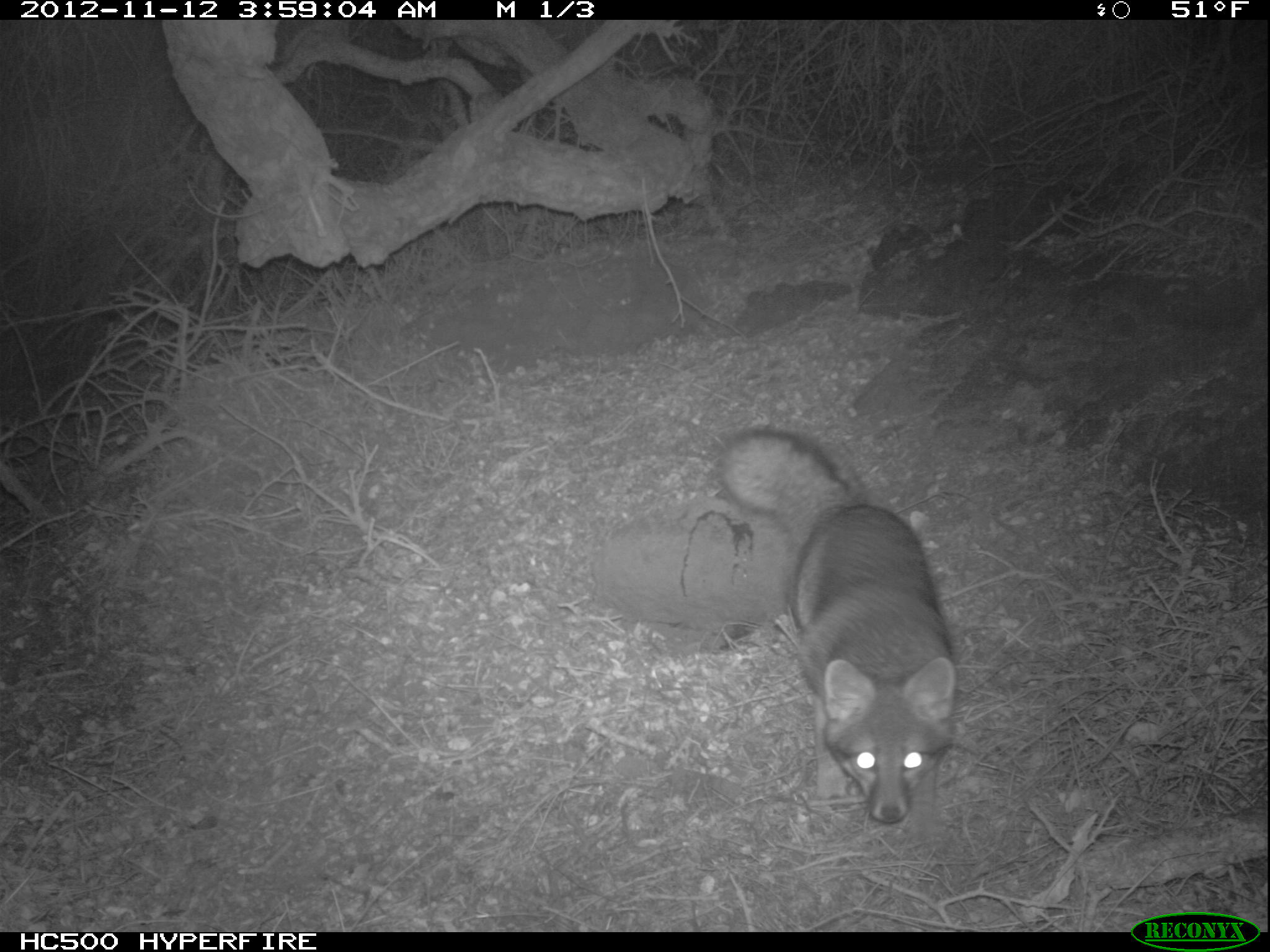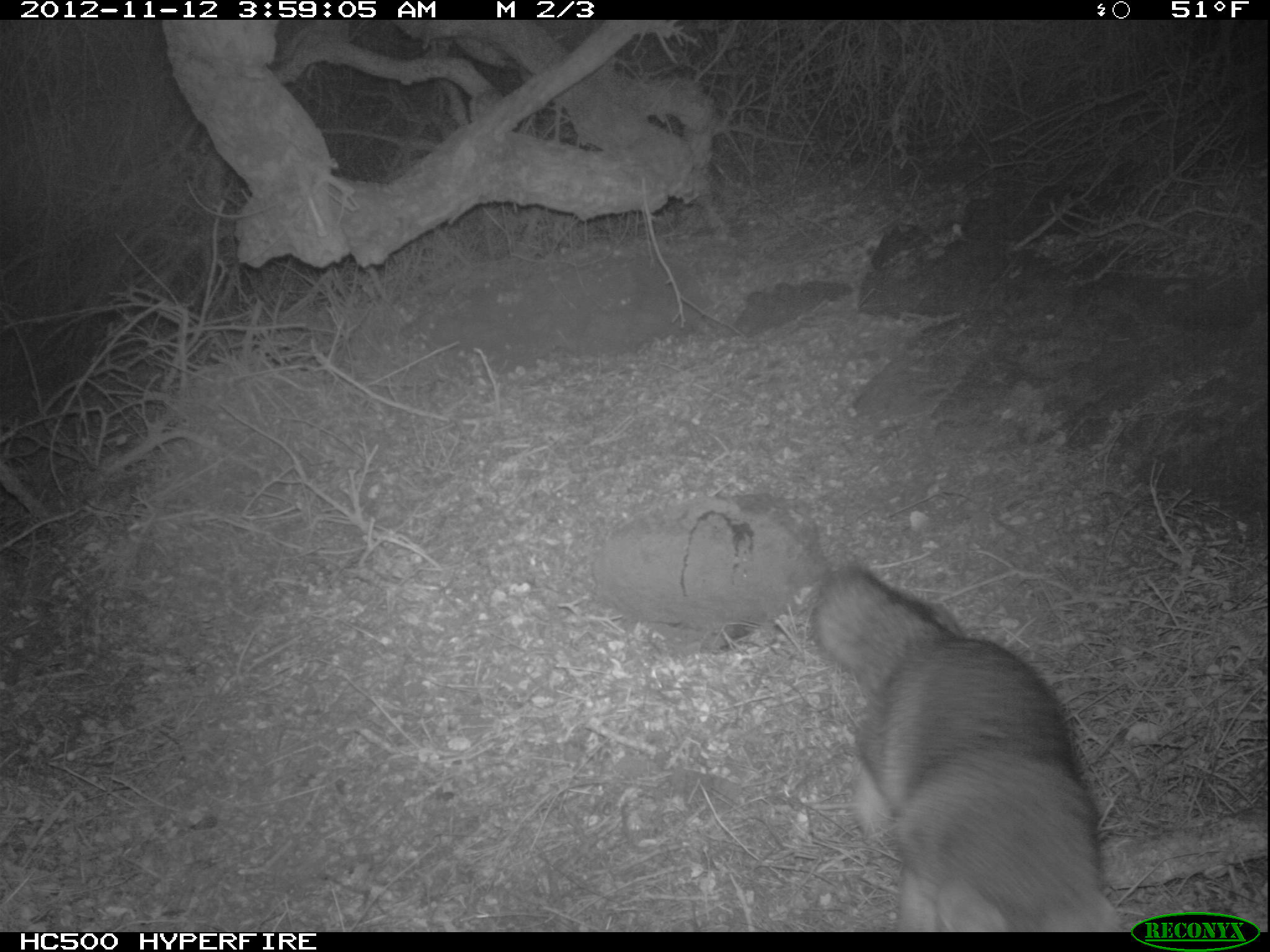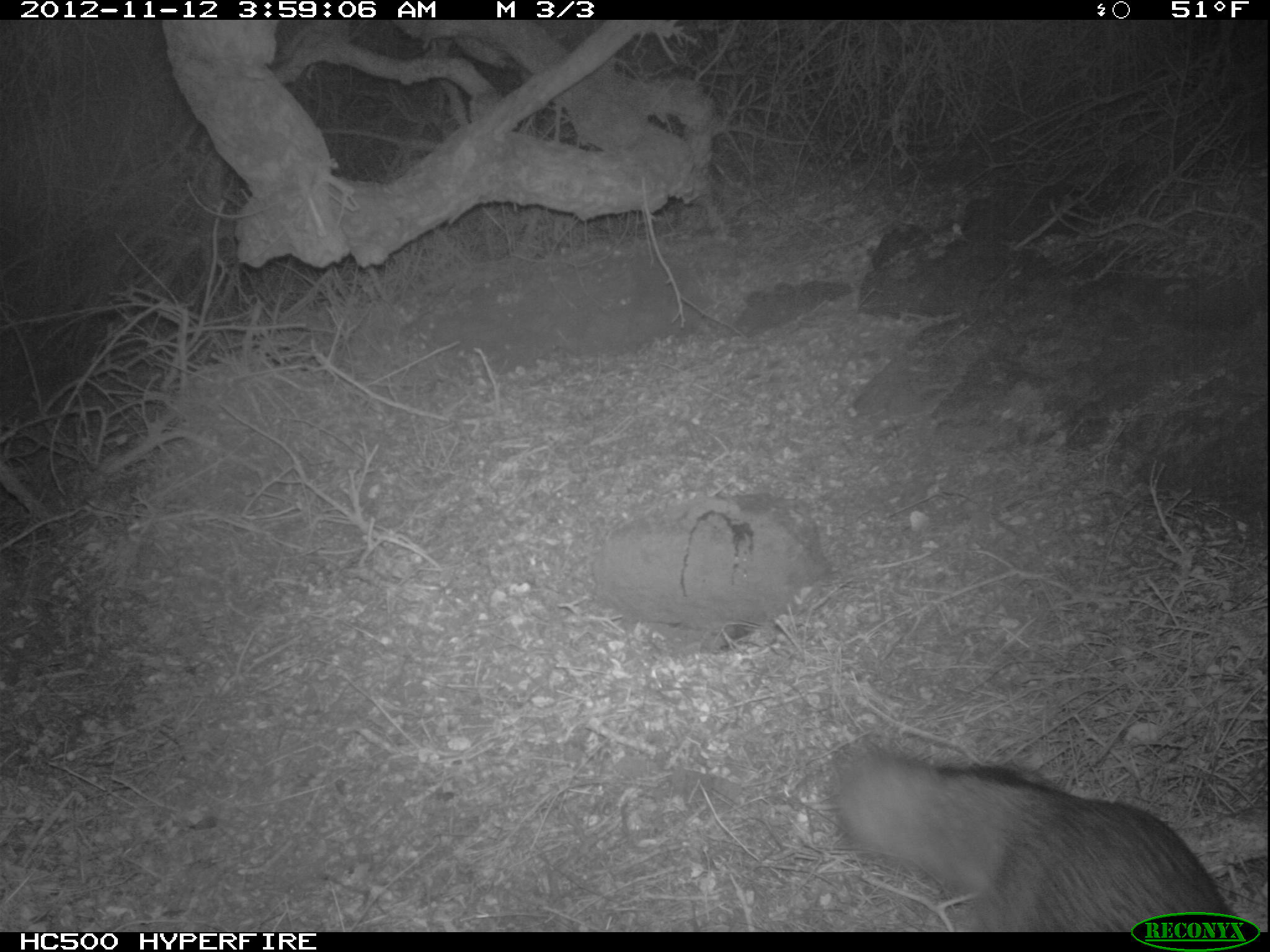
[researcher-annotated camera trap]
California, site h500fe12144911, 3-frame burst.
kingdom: Animalia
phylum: Chordata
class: Mammalia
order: Carnivora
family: Canidae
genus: Urocyon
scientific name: Urocyon littoralis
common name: island fox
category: fox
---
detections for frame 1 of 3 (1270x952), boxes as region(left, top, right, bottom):
fox: region(717, 428, 956, 840)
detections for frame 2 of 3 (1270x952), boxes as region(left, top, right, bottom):
fox: region(807, 558, 1122, 933)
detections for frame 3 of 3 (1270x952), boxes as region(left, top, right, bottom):
fox: region(833, 744, 1233, 929)